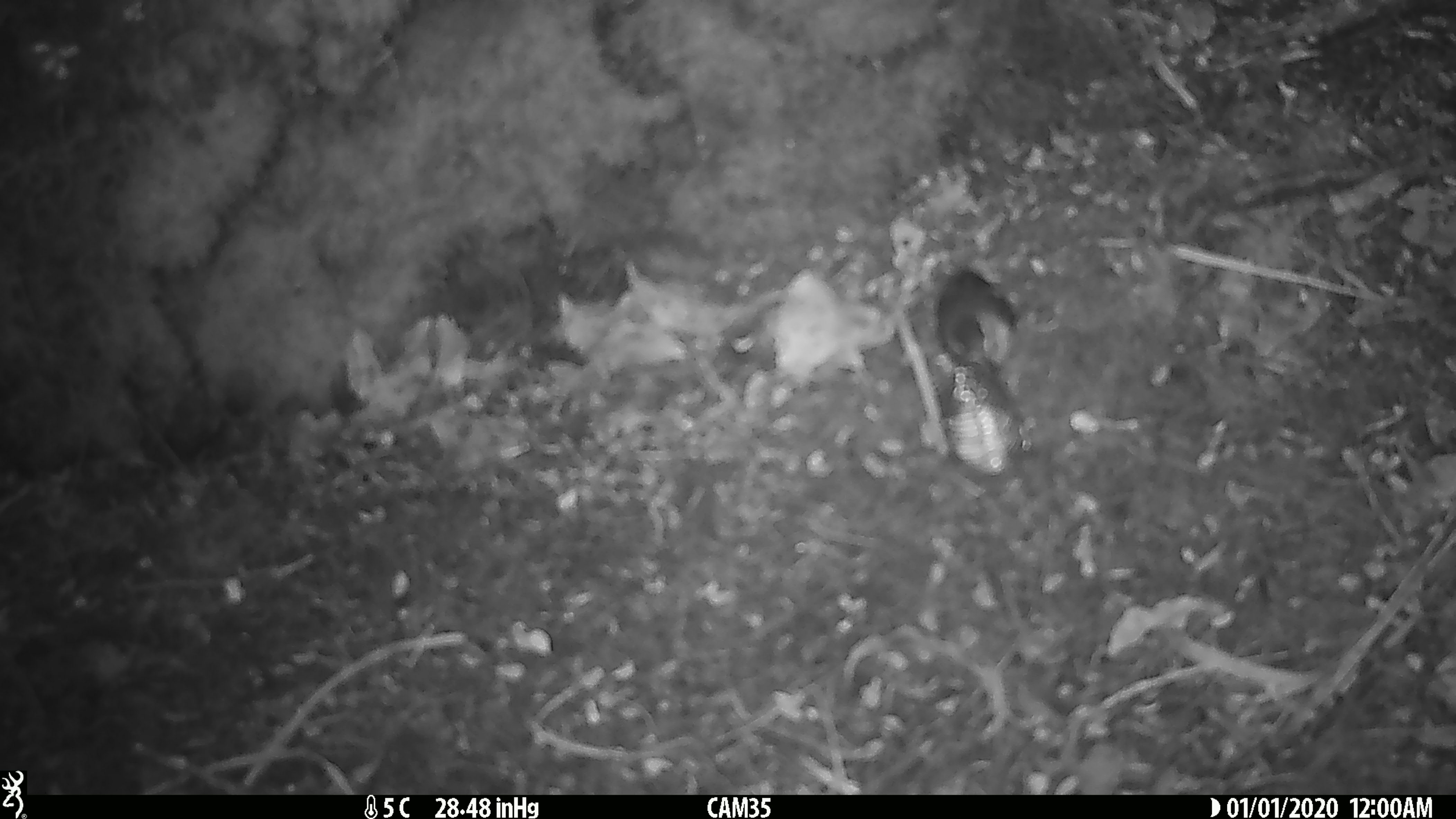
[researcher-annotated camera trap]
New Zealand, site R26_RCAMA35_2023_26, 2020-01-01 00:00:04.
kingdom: Animalia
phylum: Chordata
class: Aves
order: Passeriformes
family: Acanthisittidae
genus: Acanthisitta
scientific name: Acanthisitta chloris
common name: rifleman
Rifleman (Acanthisitta chloris).